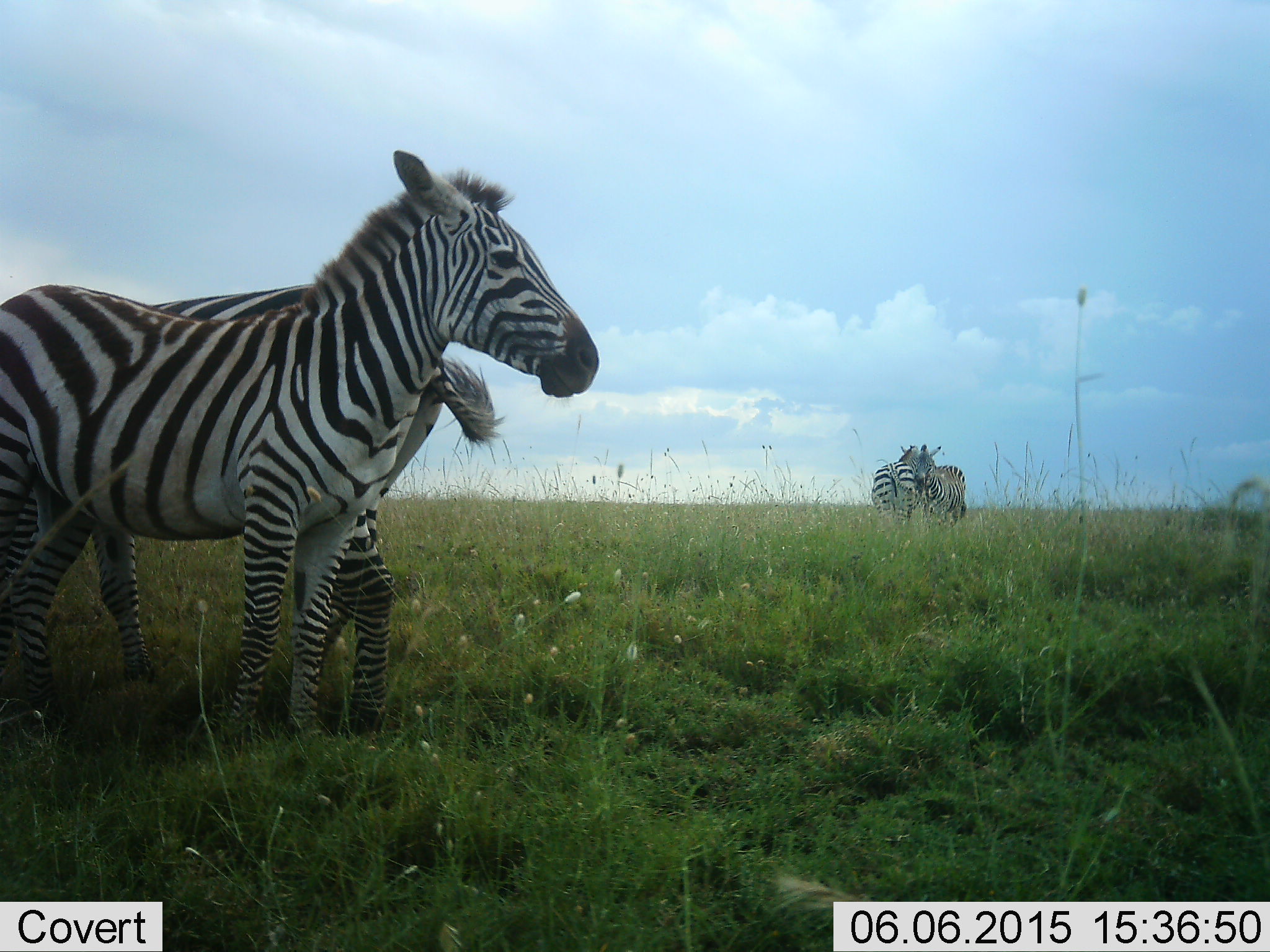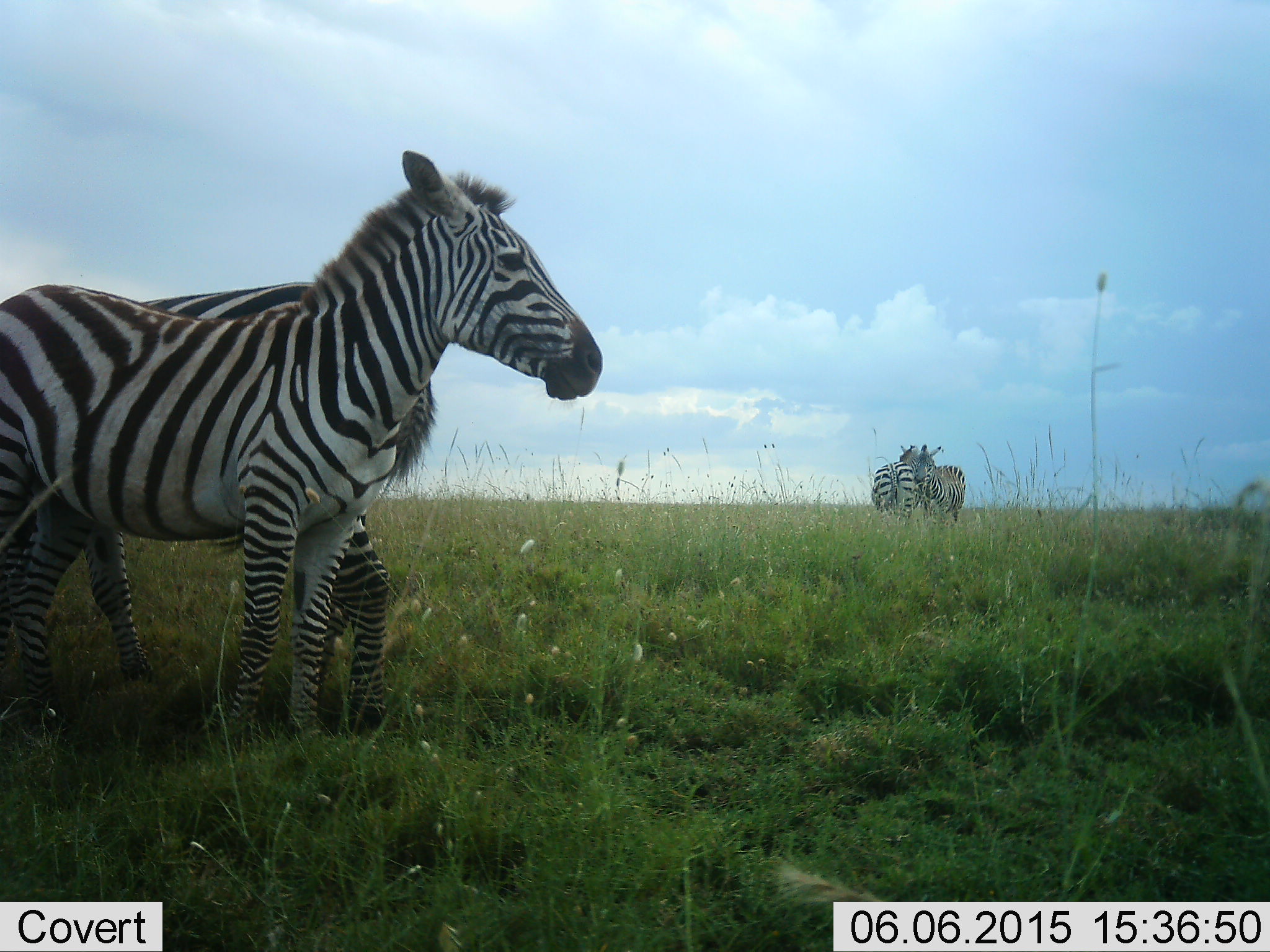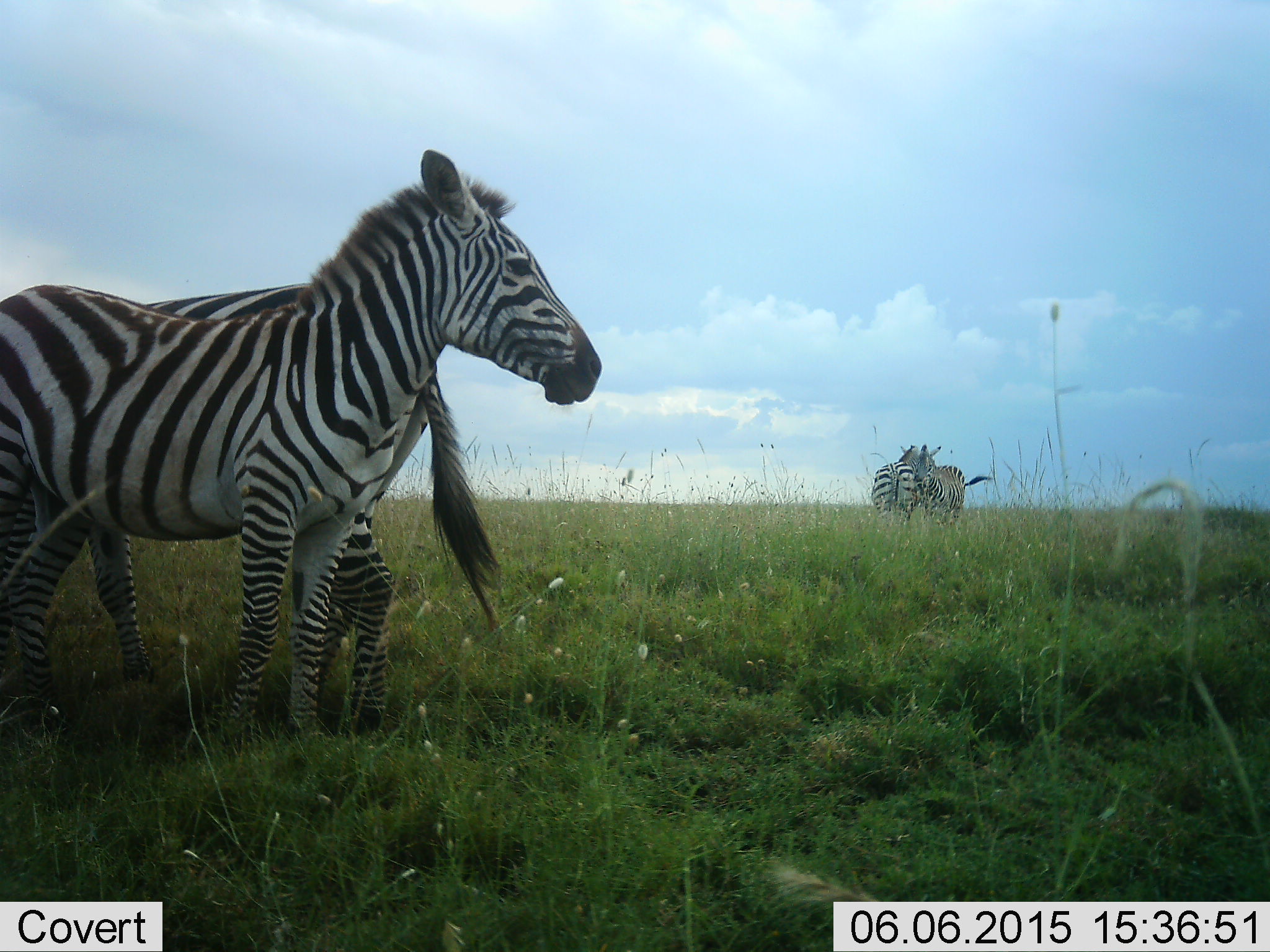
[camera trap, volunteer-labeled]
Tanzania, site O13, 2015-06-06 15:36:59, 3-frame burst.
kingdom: Animalia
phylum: Chordata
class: Mammalia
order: Perissodactyla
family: Equidae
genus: Equus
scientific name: Equus quagga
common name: plains zebra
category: zebra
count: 4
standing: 100%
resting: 0%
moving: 0%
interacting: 50%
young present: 0%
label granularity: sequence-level